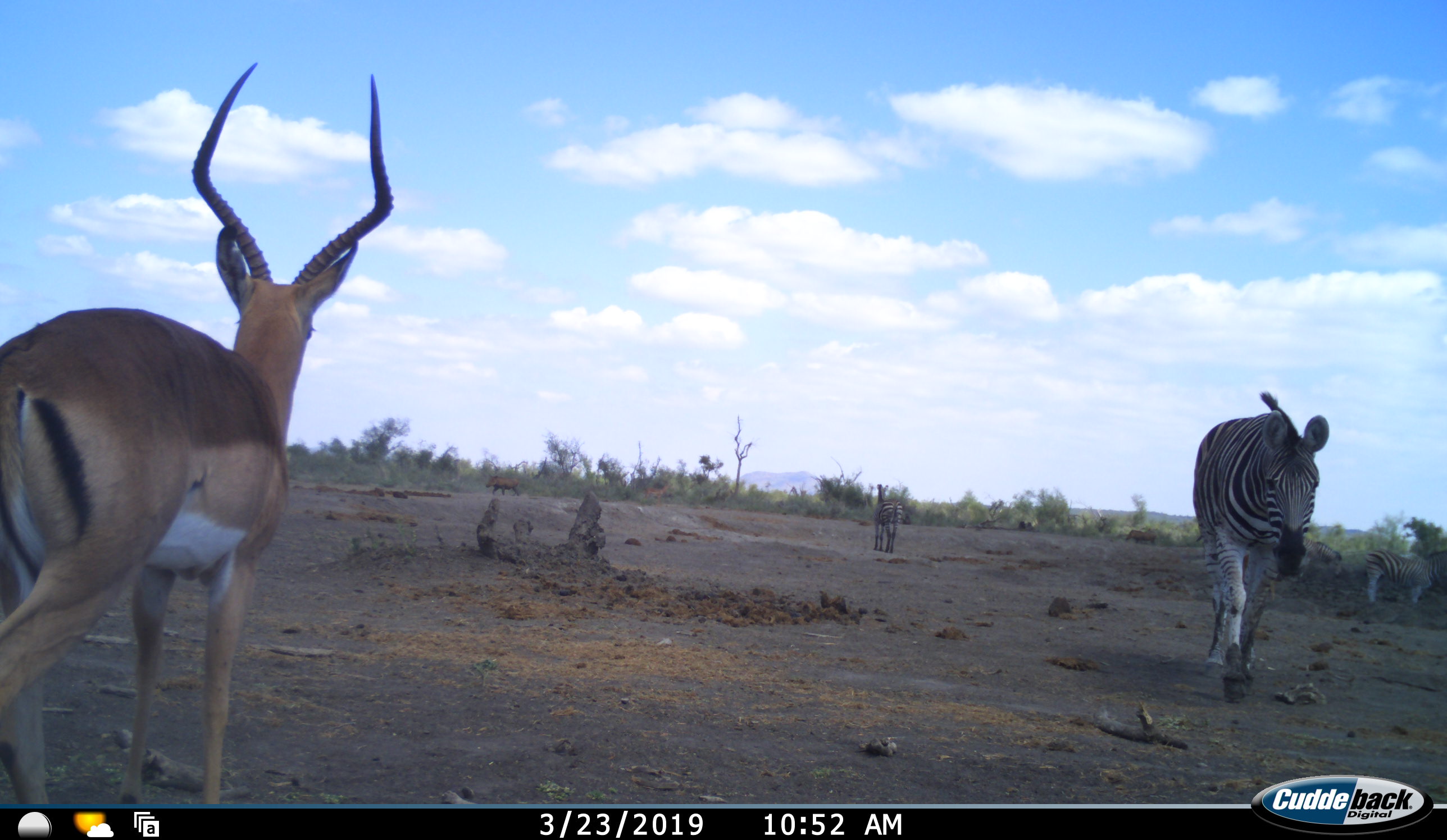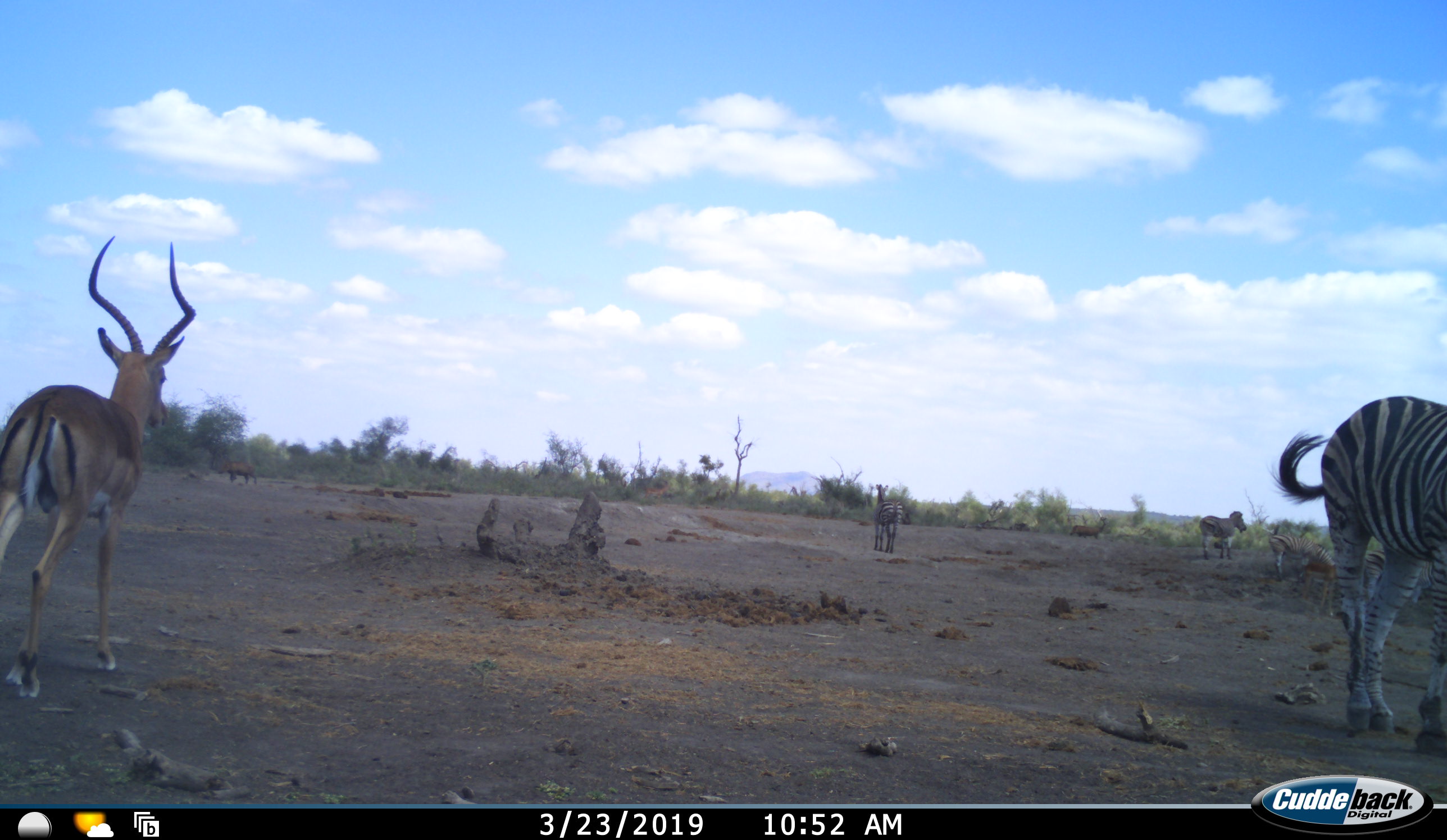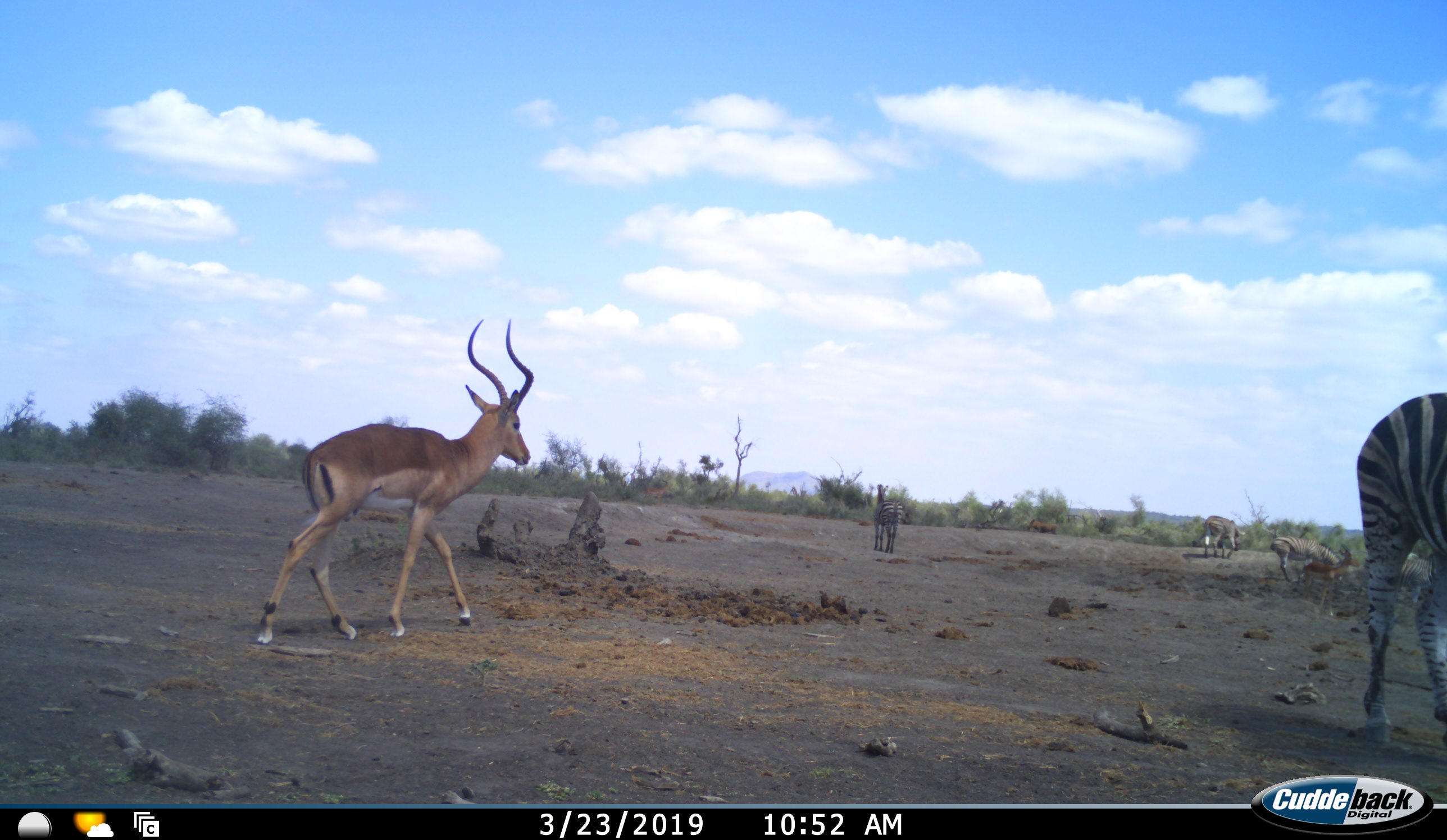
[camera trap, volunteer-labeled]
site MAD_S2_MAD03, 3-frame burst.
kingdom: Animalia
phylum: Chordata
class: Mammalia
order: Artiodactyla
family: Bovidae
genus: Aepyceros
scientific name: Aepyceros melampus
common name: impala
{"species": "impala (Aepyceros melampus)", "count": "1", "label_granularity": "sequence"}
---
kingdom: Animalia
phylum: Chordata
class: Mammalia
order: Perissodactyla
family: Equidae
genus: Equus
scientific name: Equus quagga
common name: plains zebra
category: zebraplains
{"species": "zebraplains (plains zebra) (Equus quagga)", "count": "5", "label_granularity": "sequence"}